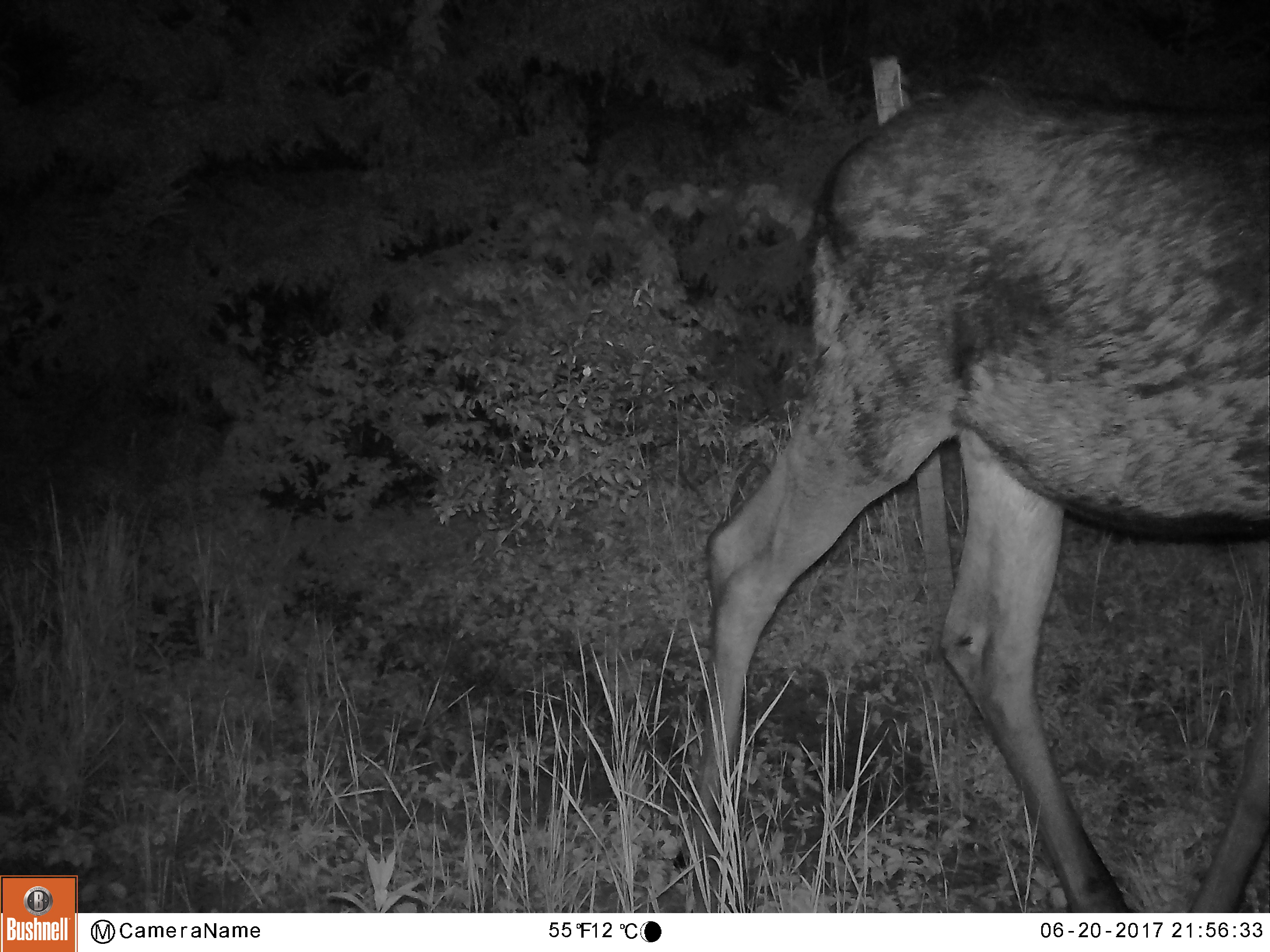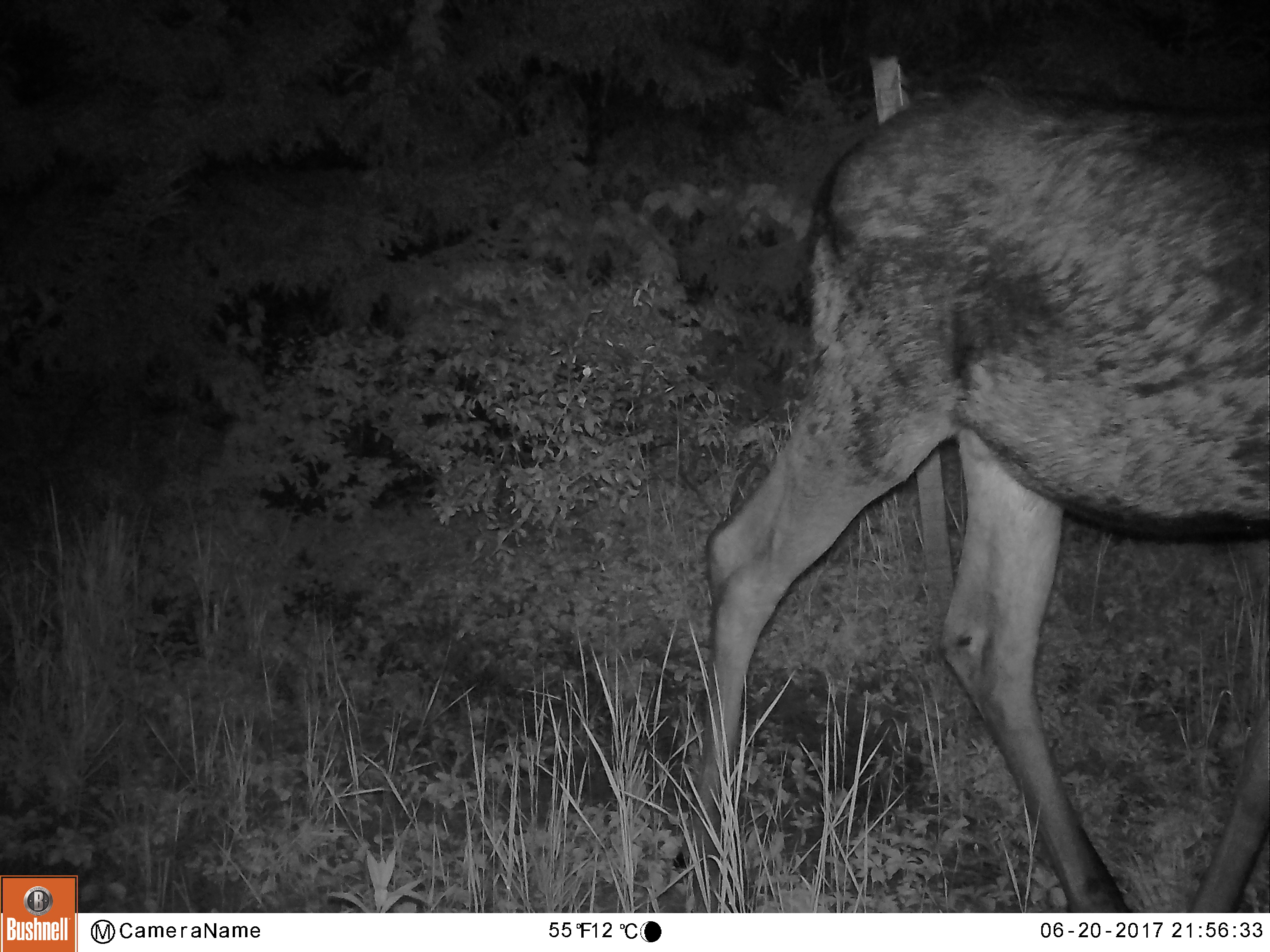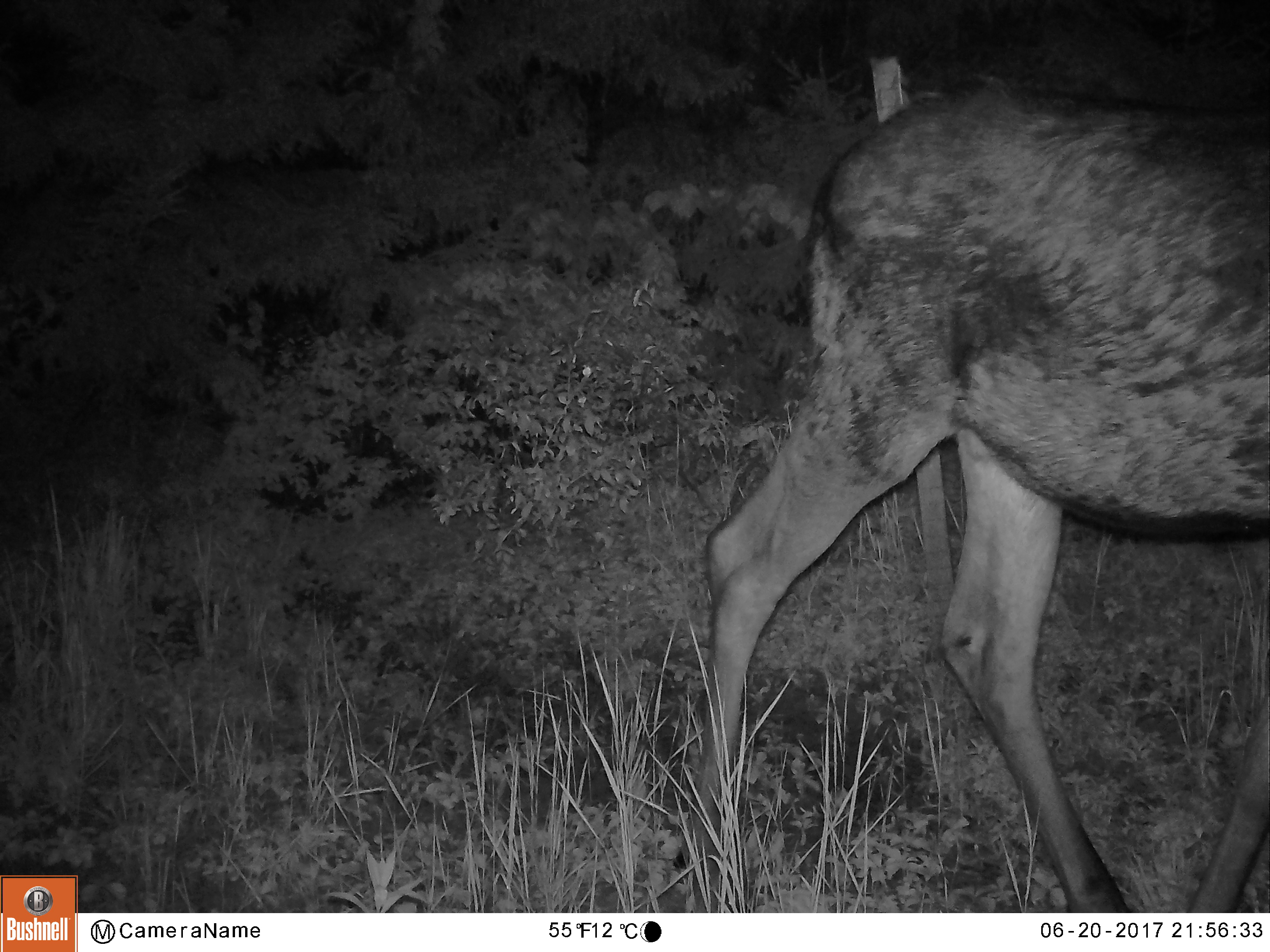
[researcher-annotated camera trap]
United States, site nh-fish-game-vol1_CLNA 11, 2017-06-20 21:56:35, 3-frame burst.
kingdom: Animalia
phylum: Chordata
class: Mammalia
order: Artiodactyla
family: Cervidae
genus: Alces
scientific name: Alces alces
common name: moose